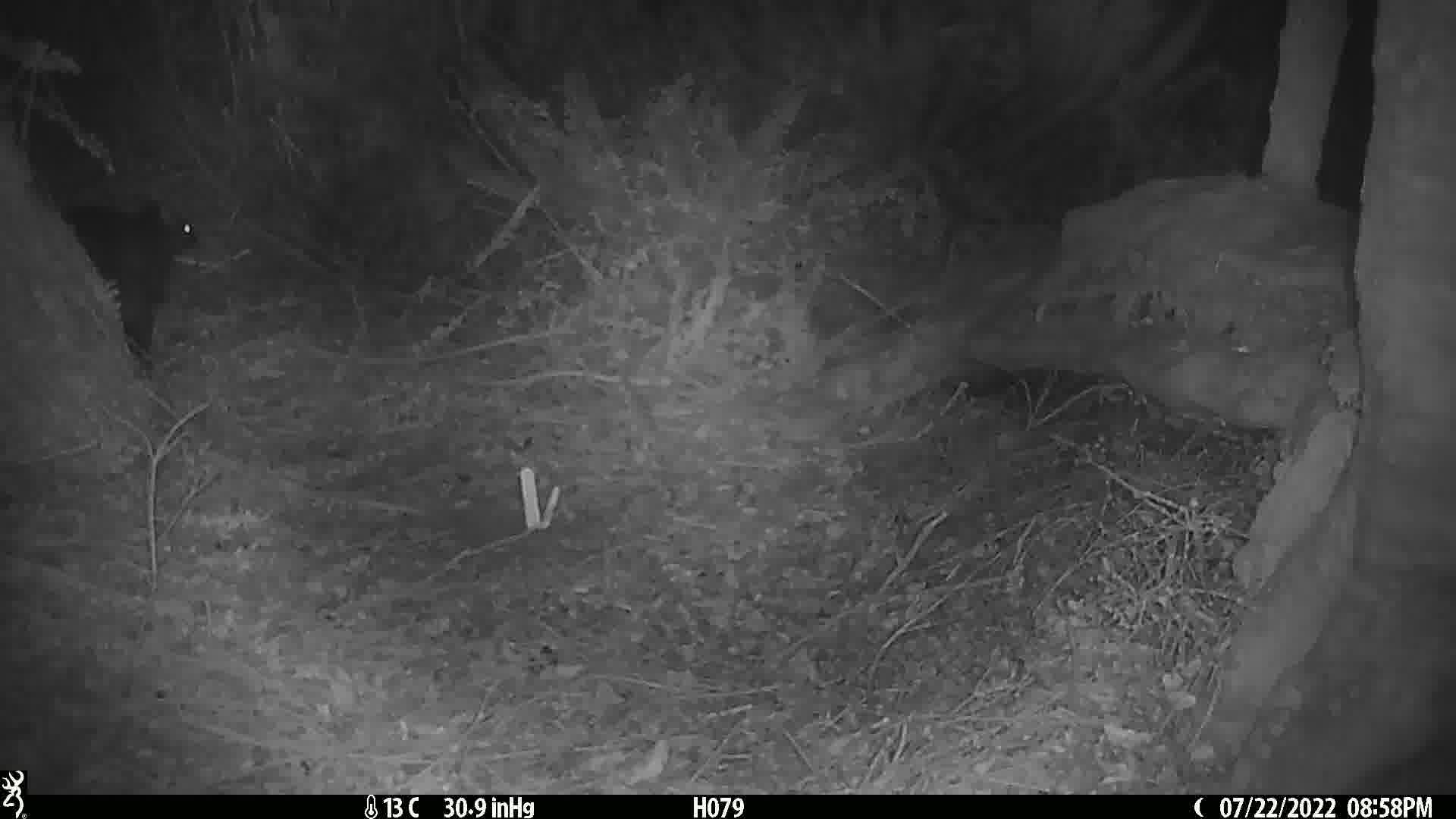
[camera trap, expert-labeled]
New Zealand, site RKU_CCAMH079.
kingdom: Animalia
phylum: Chordata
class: Mammalia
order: Diprotodontia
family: Phalangeridae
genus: Trichosurus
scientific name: Trichosurus vulpecula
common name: common brushtail possum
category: possum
Possum (common brushtail possum) (Trichosurus vulpecula).